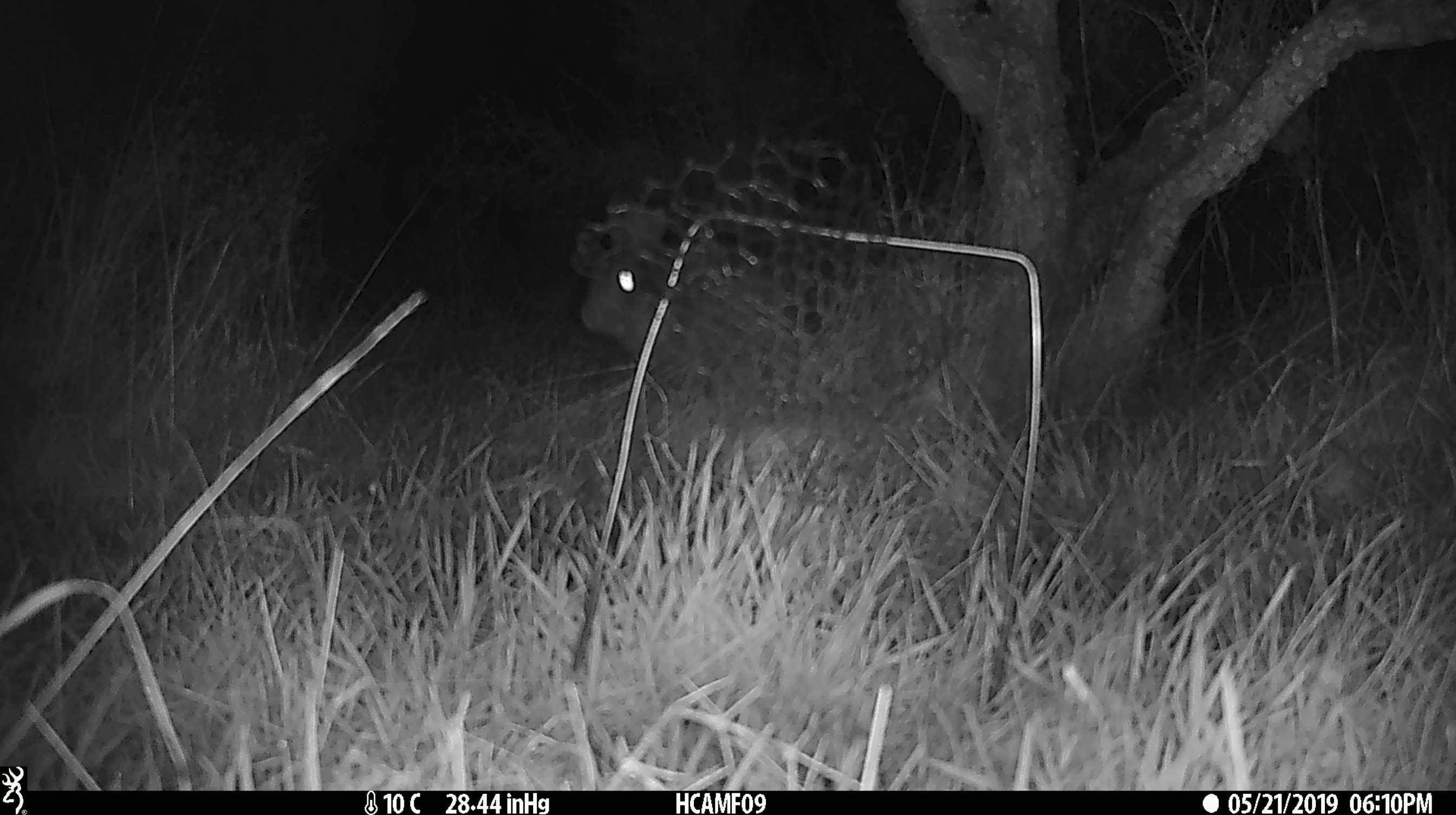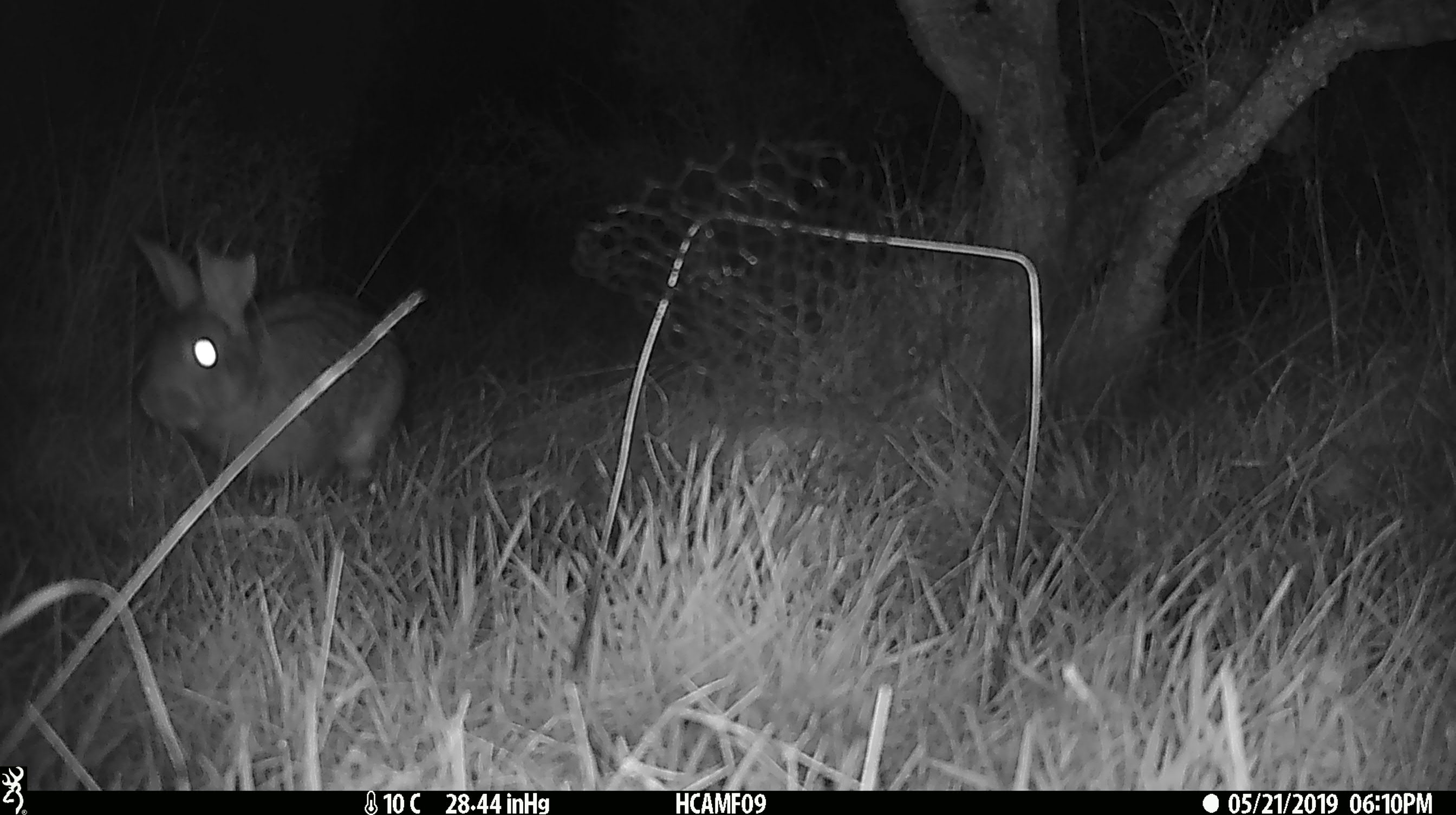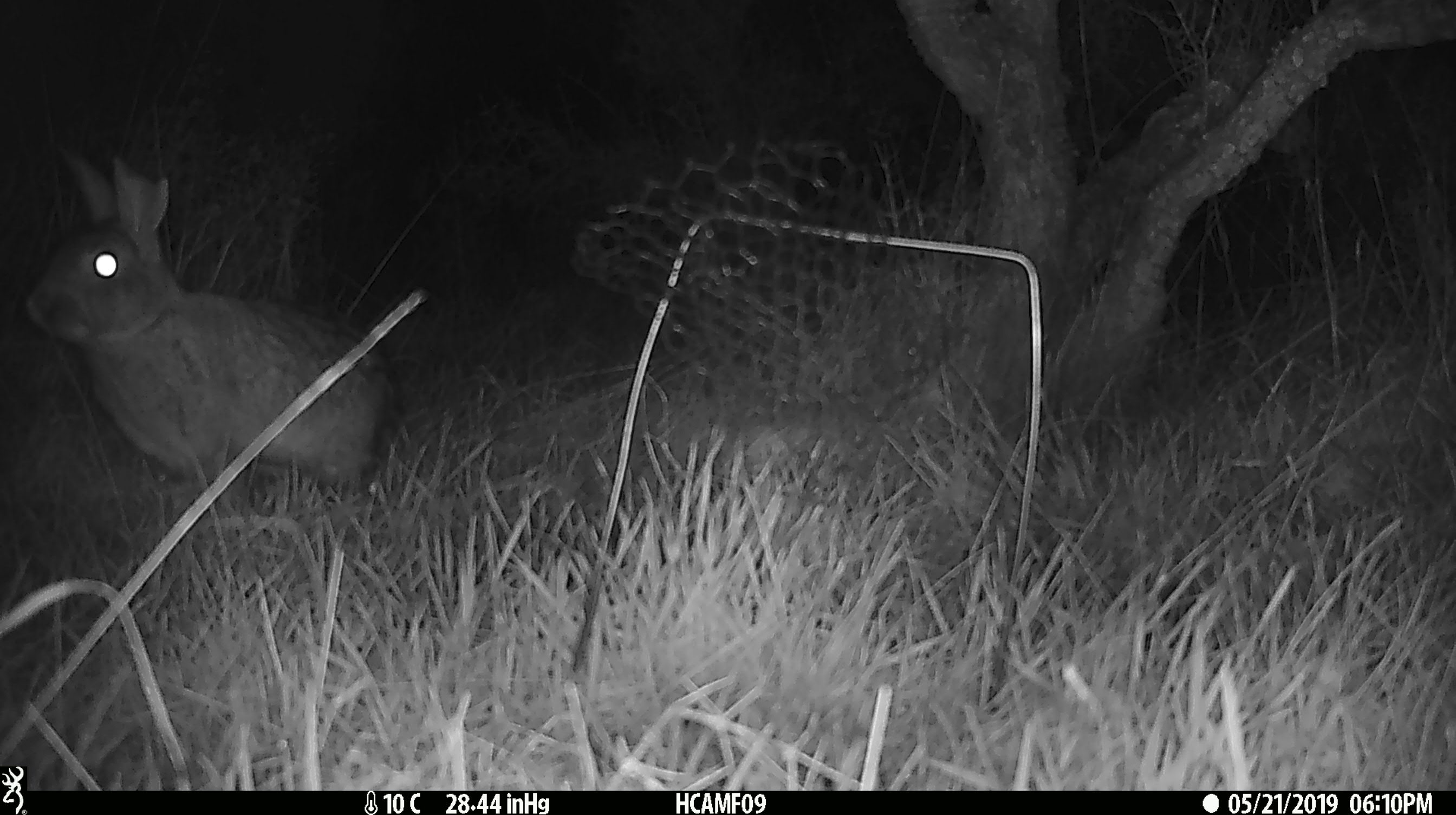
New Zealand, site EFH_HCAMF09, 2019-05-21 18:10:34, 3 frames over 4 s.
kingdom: Animalia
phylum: Chordata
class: Mammalia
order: Lagomorpha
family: Leporidae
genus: Lepus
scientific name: Lepus europaeus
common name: brown hare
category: hare